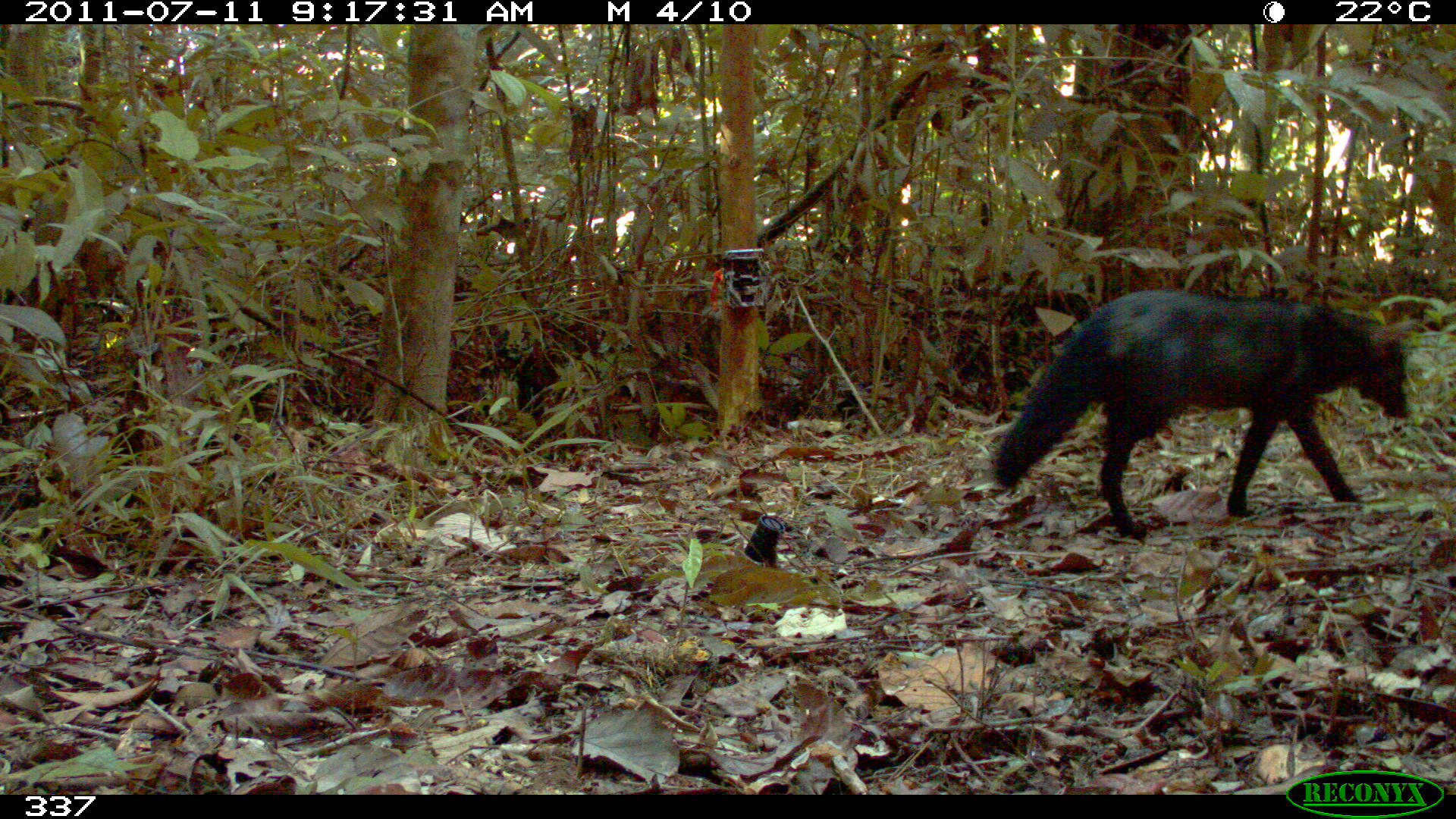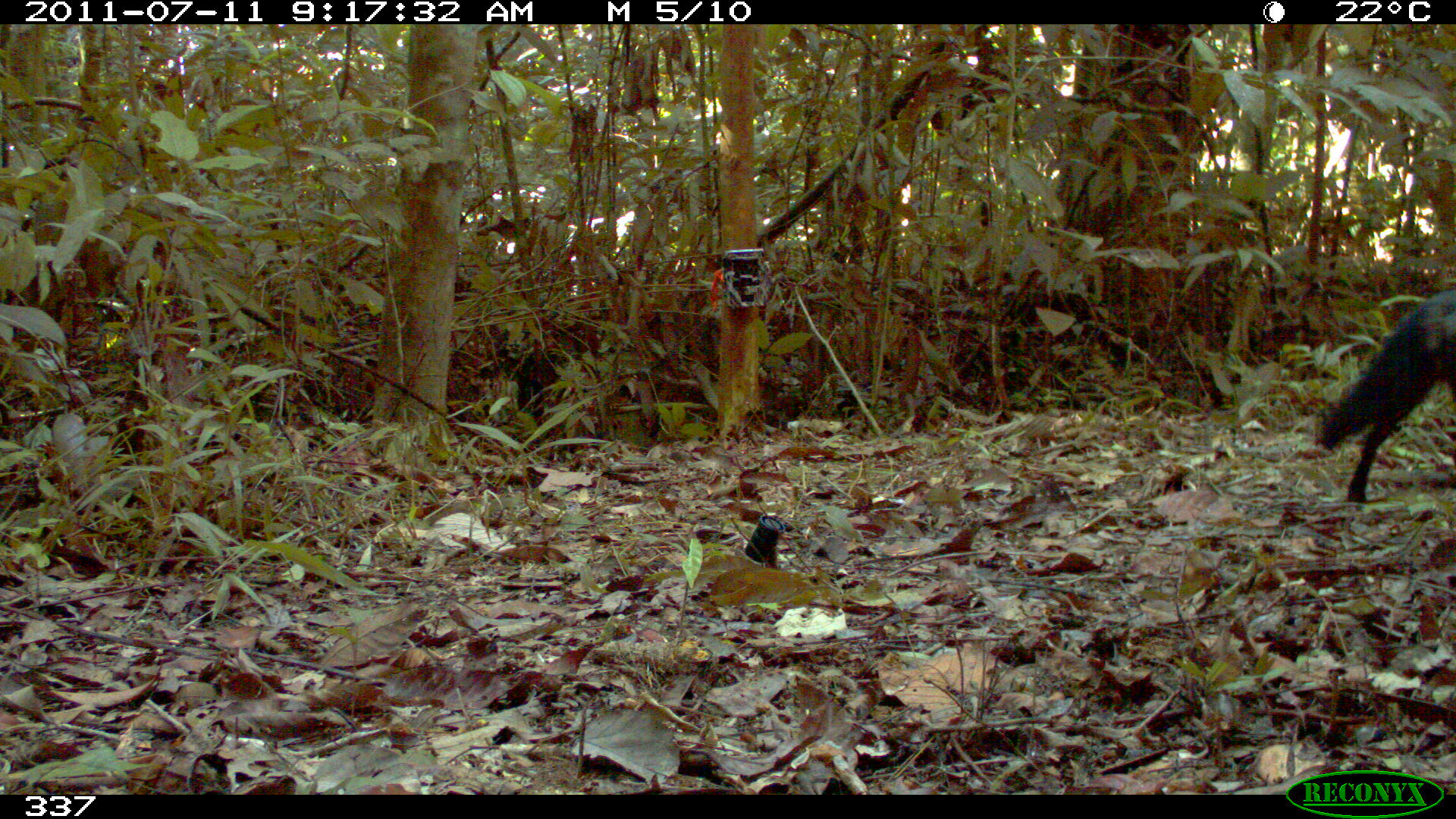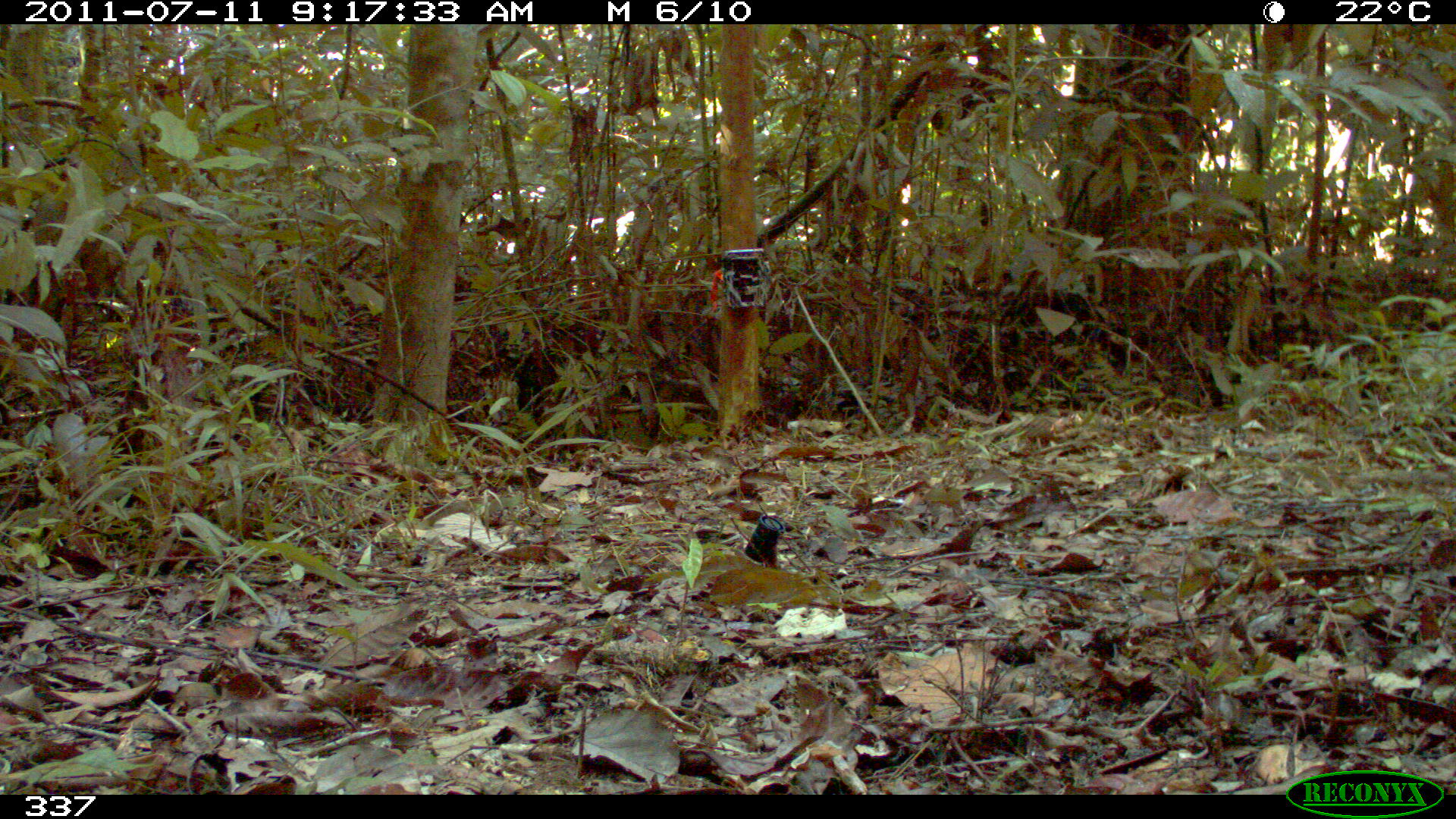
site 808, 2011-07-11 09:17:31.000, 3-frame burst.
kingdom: Animalia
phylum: Chordata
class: Mammalia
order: Carnivora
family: Canidae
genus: Atelocynus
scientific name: Atelocynus microtis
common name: short-eared dog